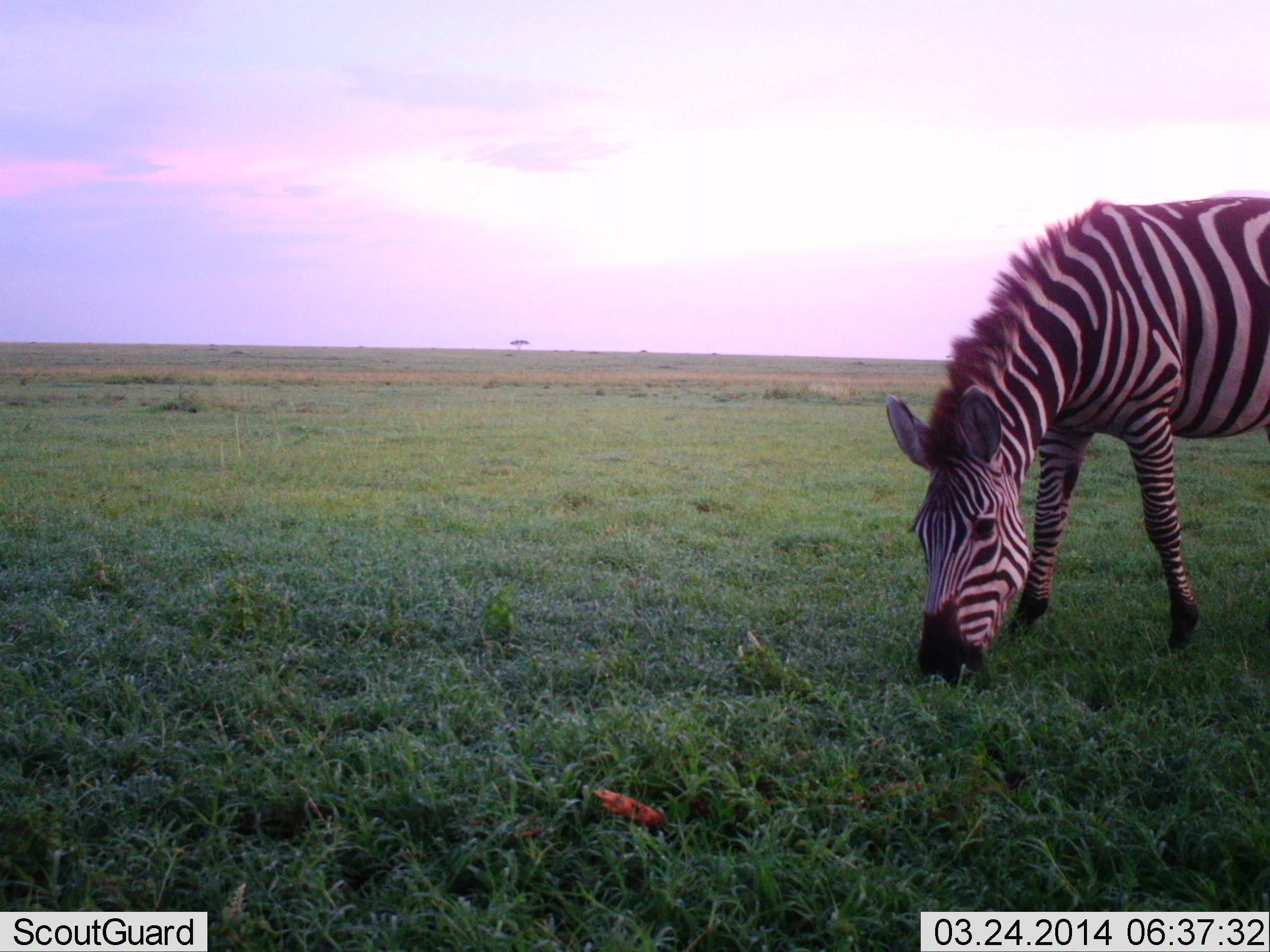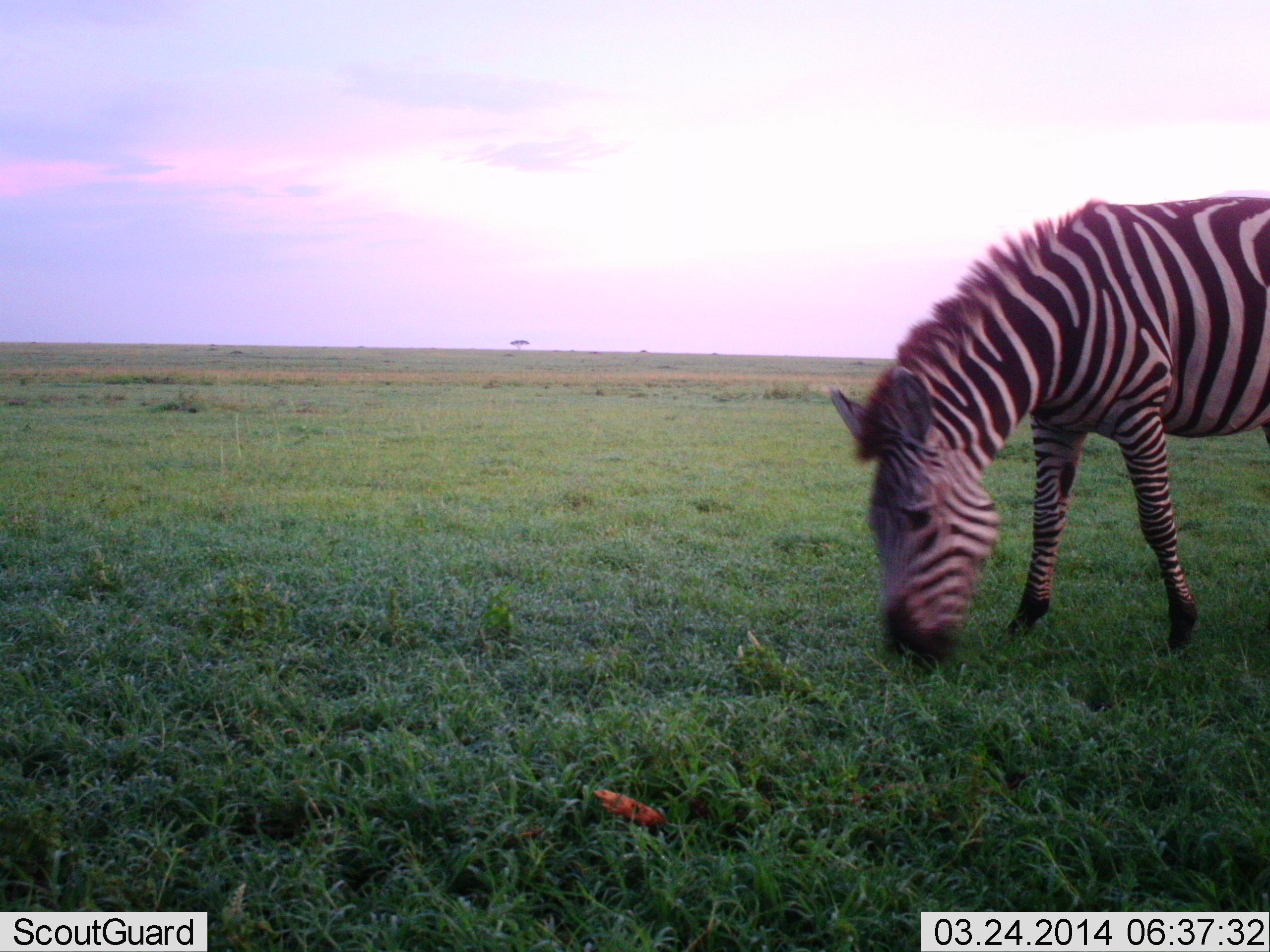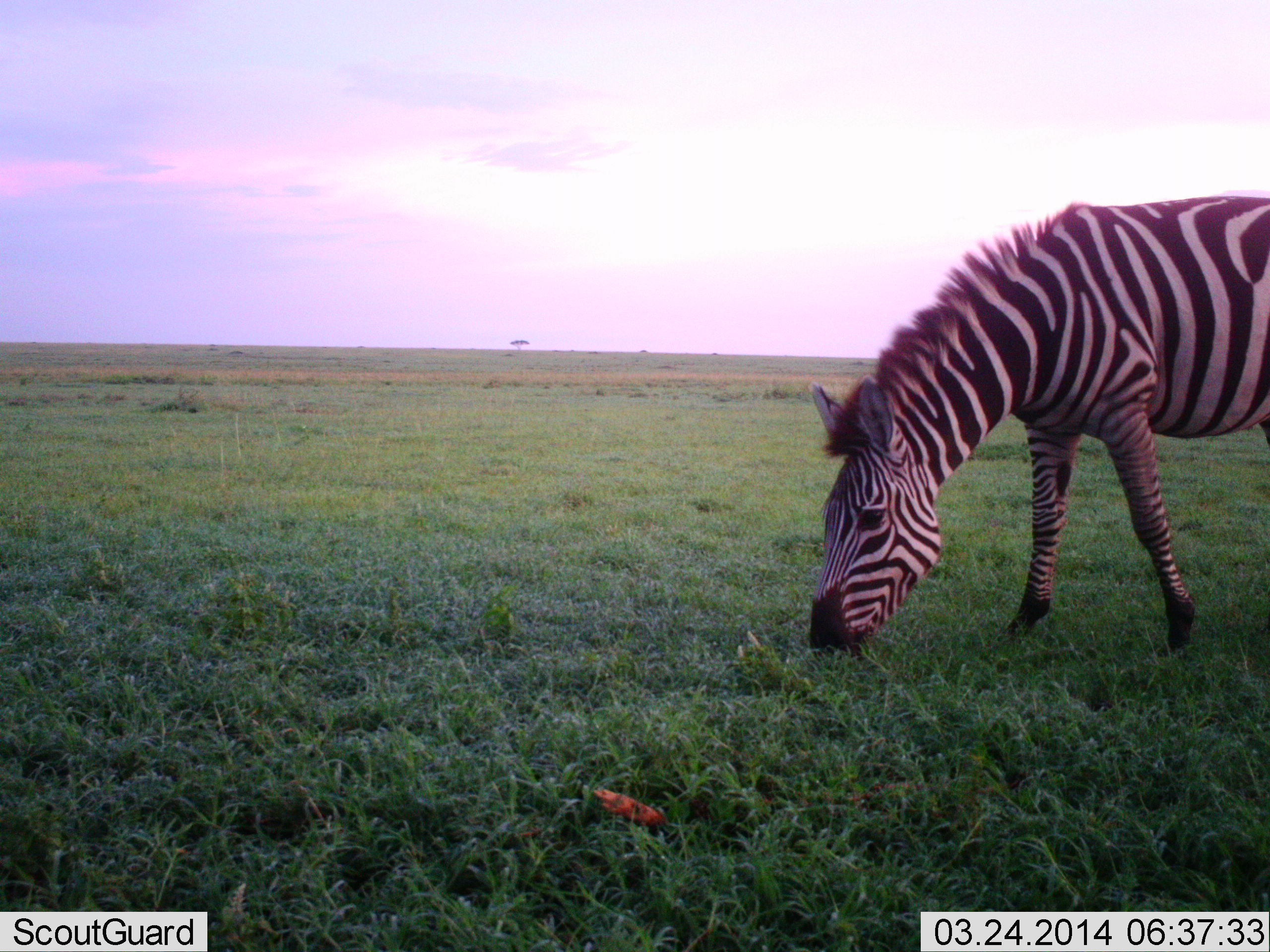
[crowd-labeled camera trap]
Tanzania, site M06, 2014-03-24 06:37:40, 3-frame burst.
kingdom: Animalia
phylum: Chordata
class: Mammalia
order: Perissodactyla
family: Equidae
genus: Equus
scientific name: Equus quagga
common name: plains zebra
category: zebra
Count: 1.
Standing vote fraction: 20%.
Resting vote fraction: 0%.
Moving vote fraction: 0%.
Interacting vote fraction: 0%.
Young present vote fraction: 0%.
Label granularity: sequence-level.